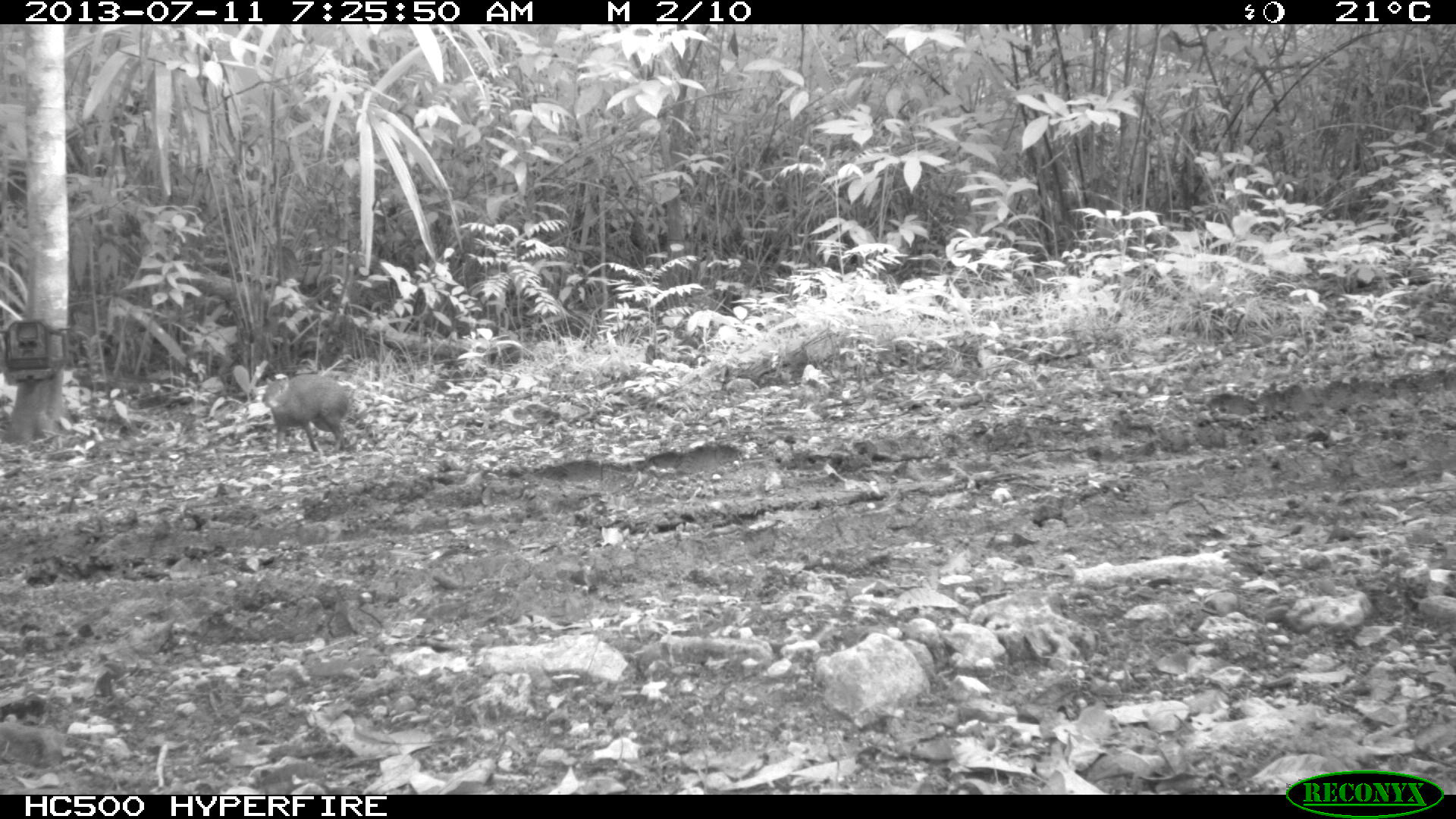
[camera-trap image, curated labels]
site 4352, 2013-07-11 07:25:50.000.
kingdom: Animalia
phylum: Chordata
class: Mammalia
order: Rodentia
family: Dasyproctidae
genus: Dasyprocta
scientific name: Dasyprocta punctata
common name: central american agouti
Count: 1.